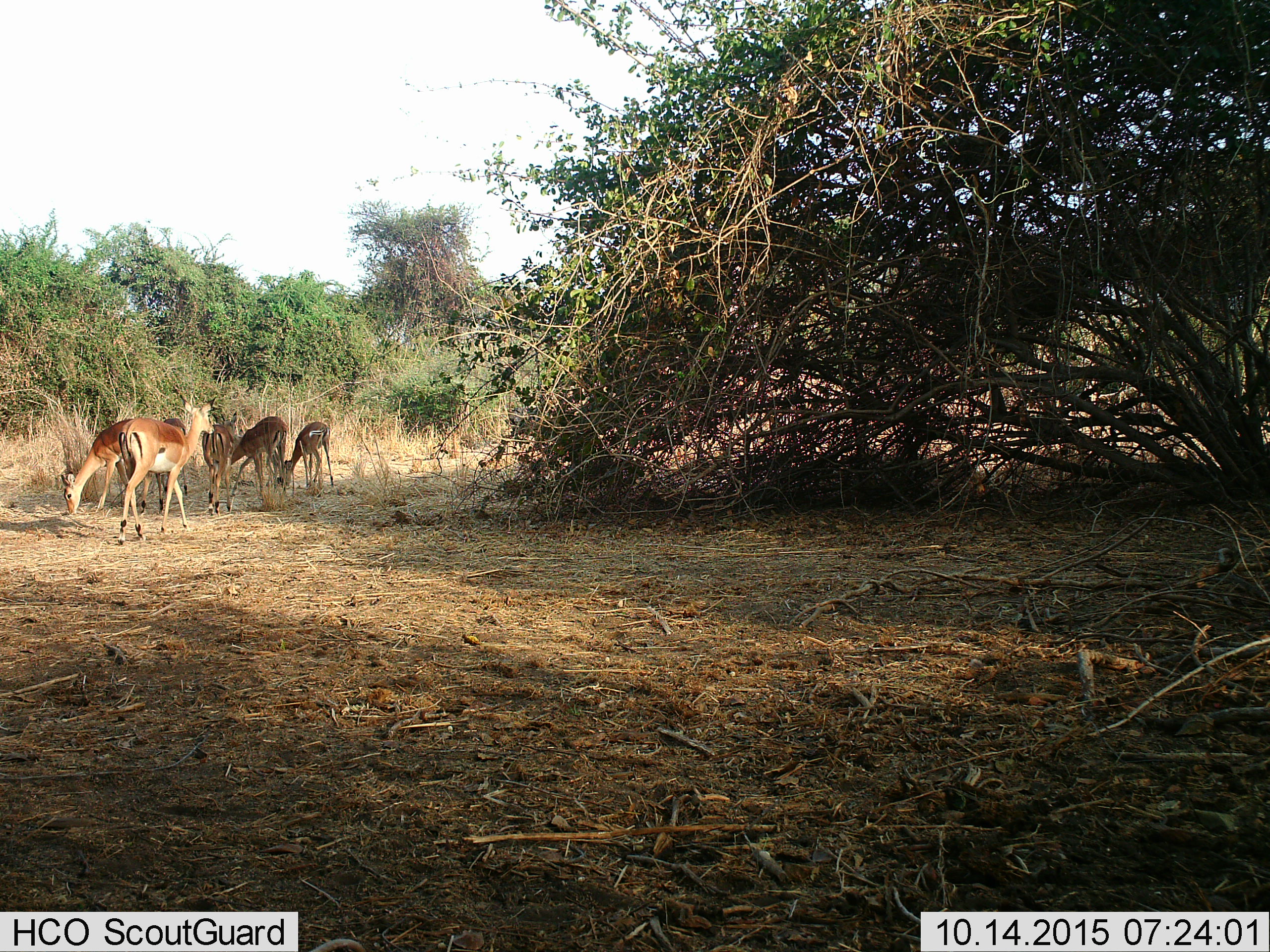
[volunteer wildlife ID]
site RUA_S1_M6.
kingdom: Animalia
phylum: Chordata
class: Mammalia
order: Artiodactyla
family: Bovidae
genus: Aepyceros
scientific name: Aepyceros melampus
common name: impala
Impala (Aepyceros melampus), count 6. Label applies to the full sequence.